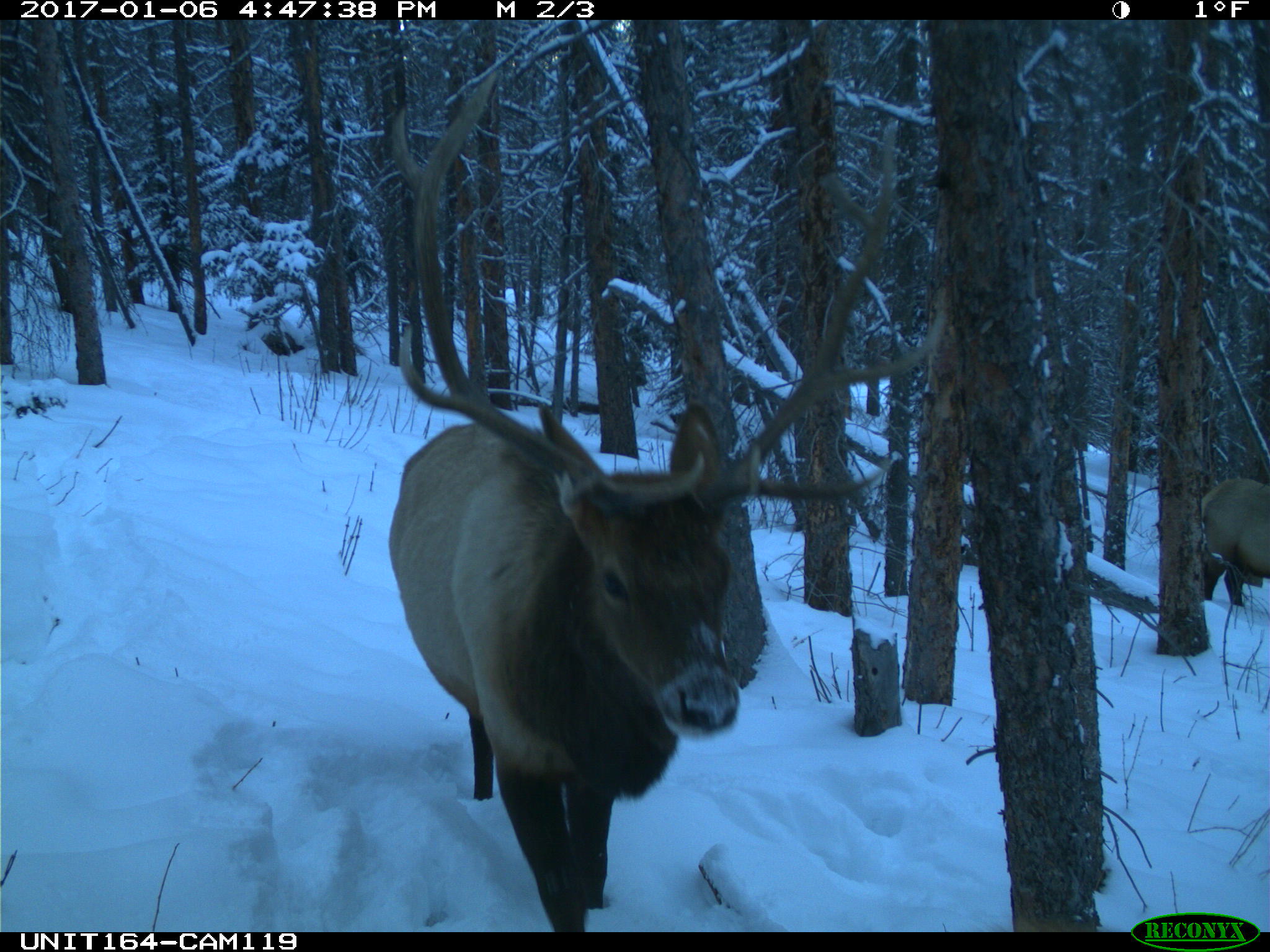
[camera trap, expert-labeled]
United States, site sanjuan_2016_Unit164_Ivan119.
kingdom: Animalia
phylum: Chordata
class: Mammalia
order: Artiodactyla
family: Cervidae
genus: Cervus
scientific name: Cervus elaphus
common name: red deer